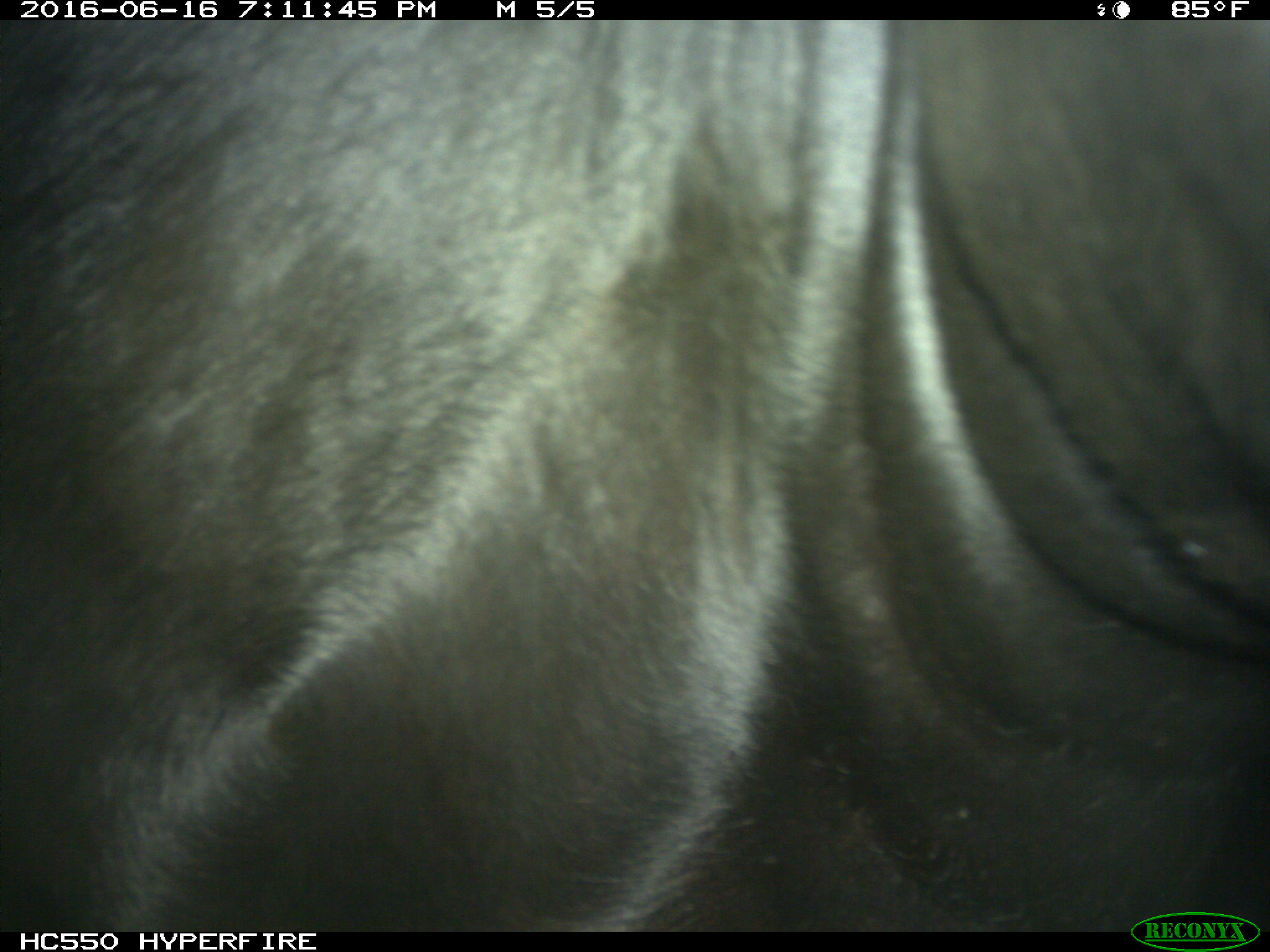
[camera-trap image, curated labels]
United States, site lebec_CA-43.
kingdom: Animalia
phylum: Chordata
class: Mammalia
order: Artiodactyla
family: Bovidae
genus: Bos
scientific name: Bos taurus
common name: domestic cow